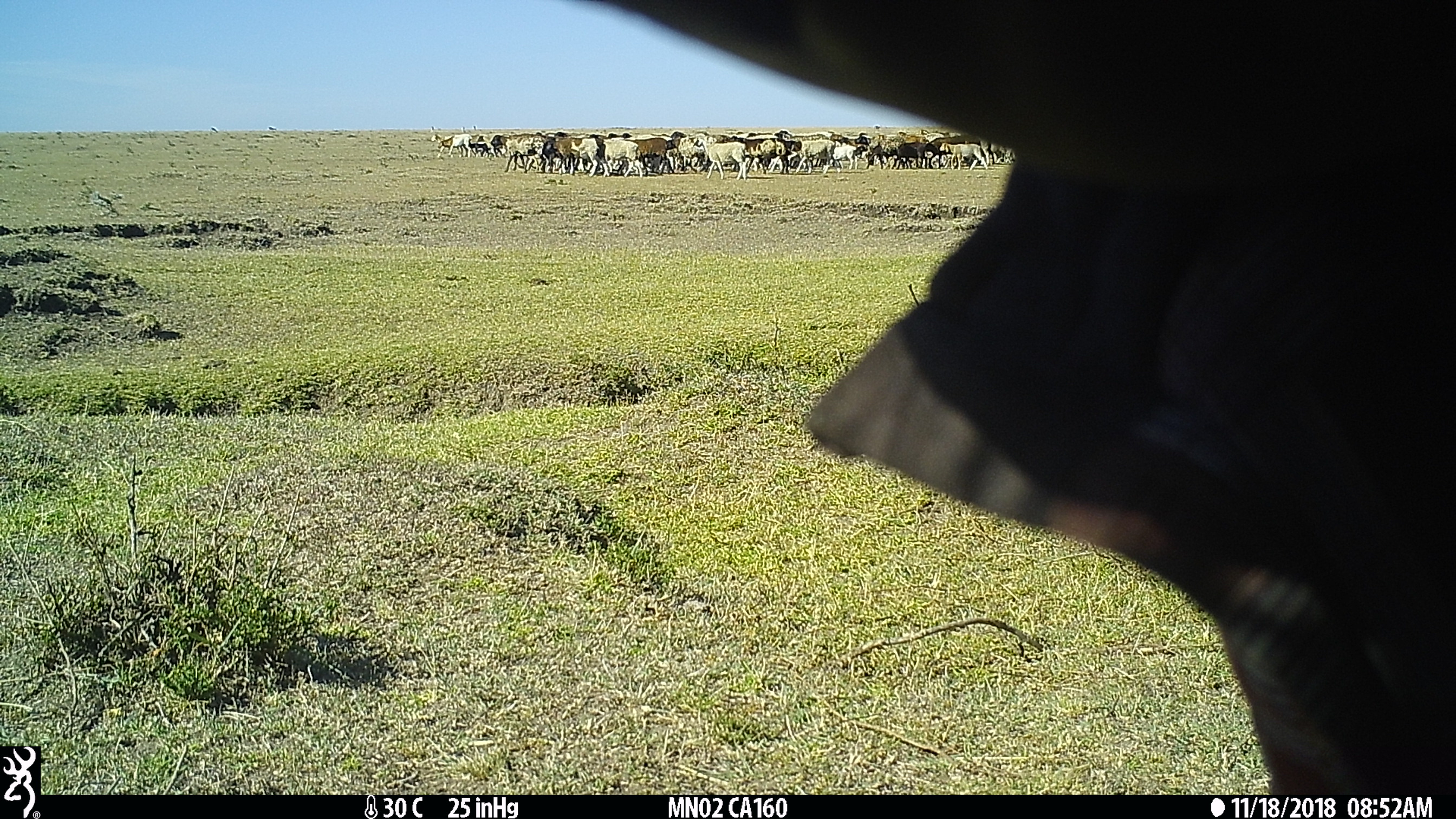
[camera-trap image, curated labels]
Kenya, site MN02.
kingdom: Animalia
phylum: Chordata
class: Mammalia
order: Artiodactyla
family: Bovidae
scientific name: Bovidae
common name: sheep or goat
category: shoat